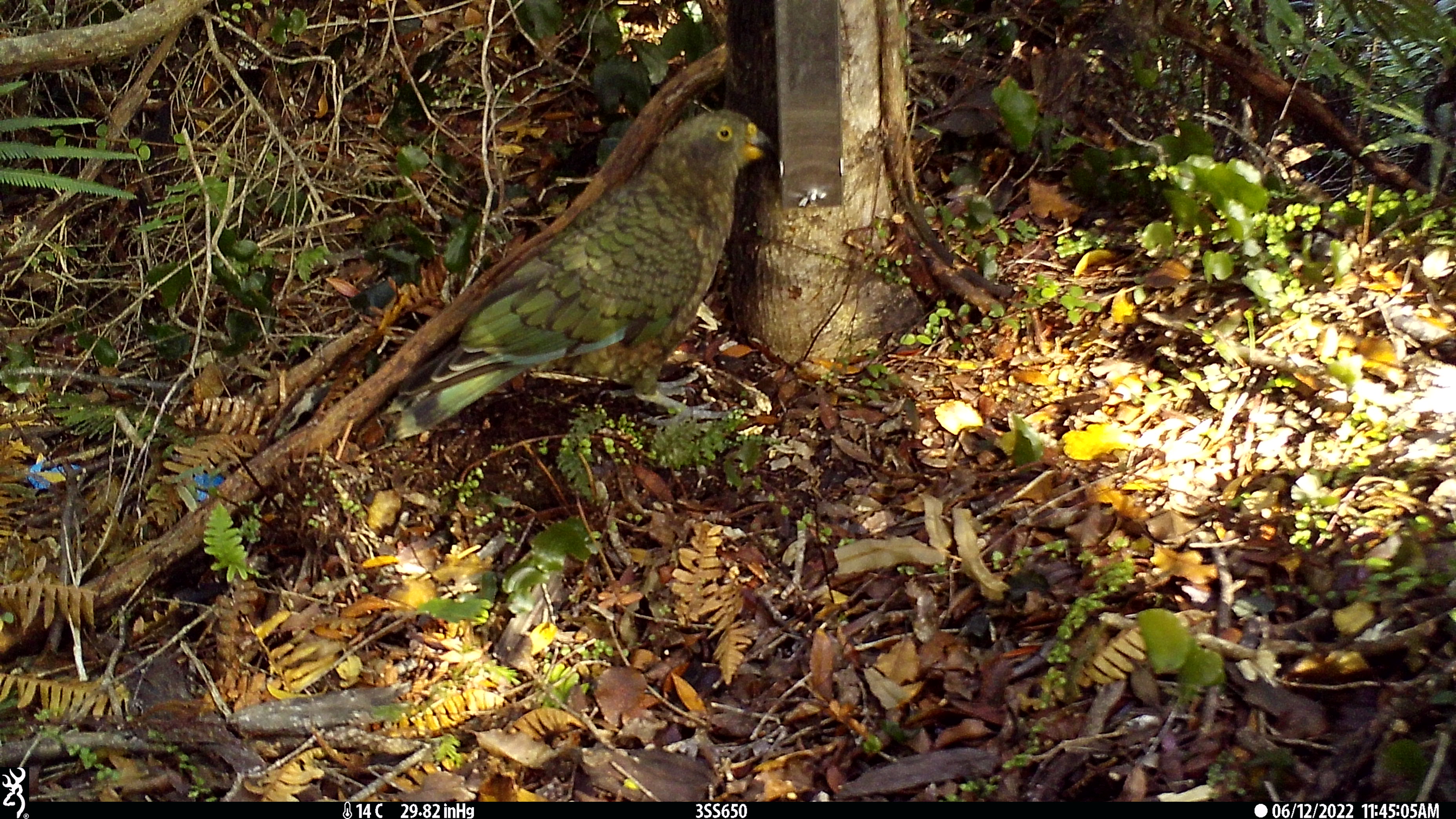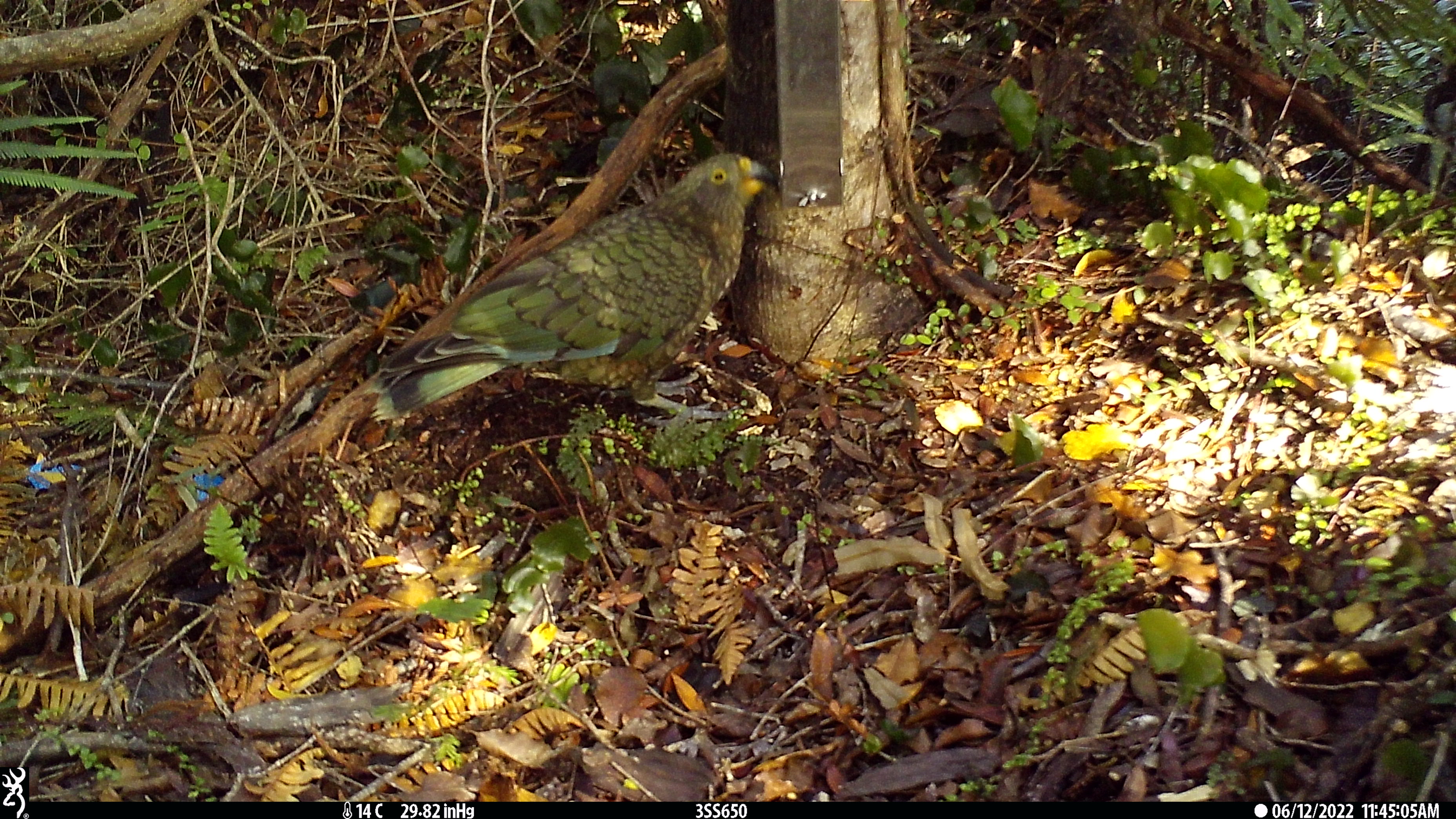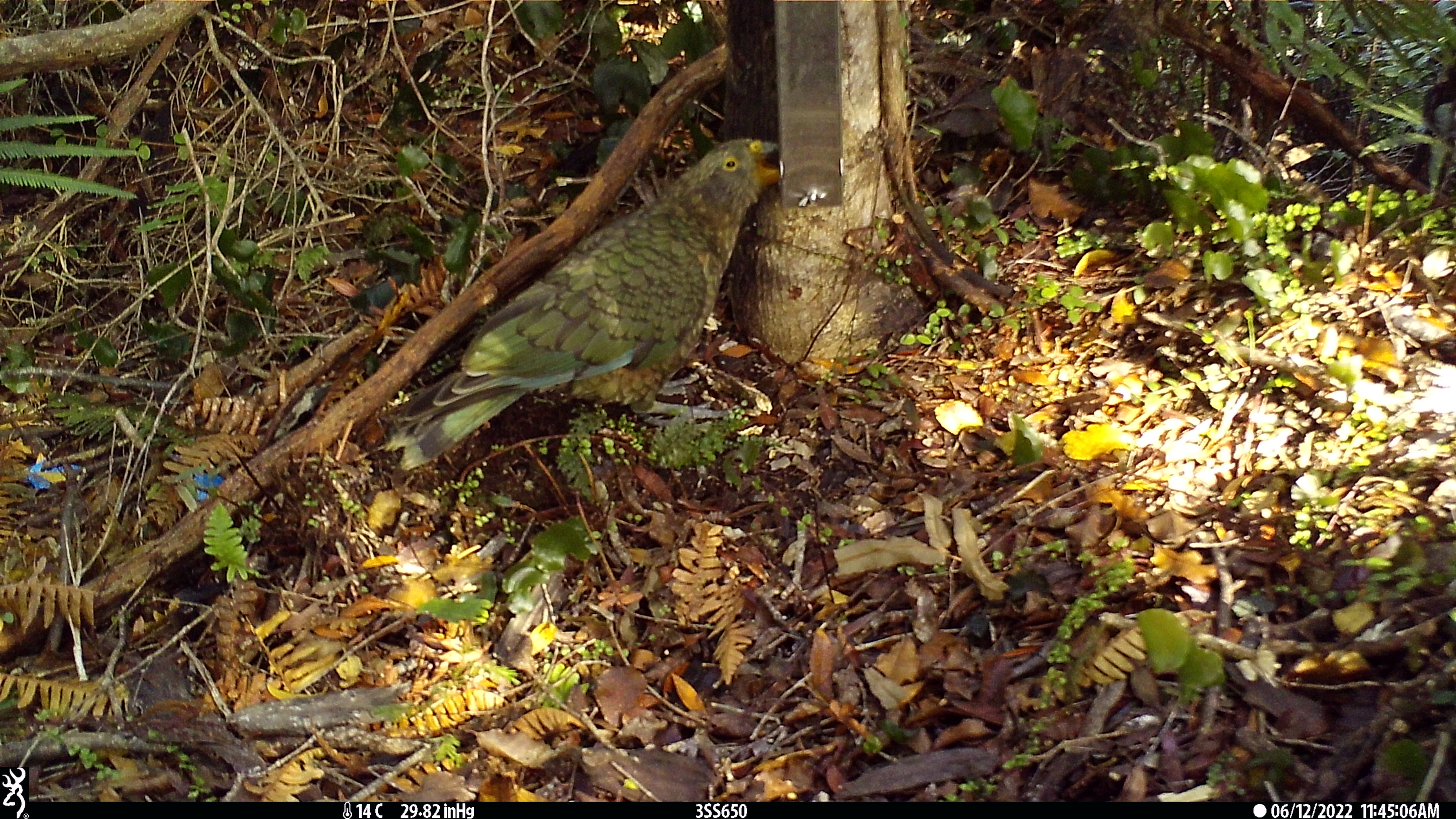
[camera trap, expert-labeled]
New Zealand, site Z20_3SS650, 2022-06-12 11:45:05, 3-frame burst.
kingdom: Animalia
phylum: Chordata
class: Aves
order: Psittaciformes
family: Strigopidae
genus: Nestor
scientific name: Nestor notabilis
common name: kea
Kea (Nestor notabilis).